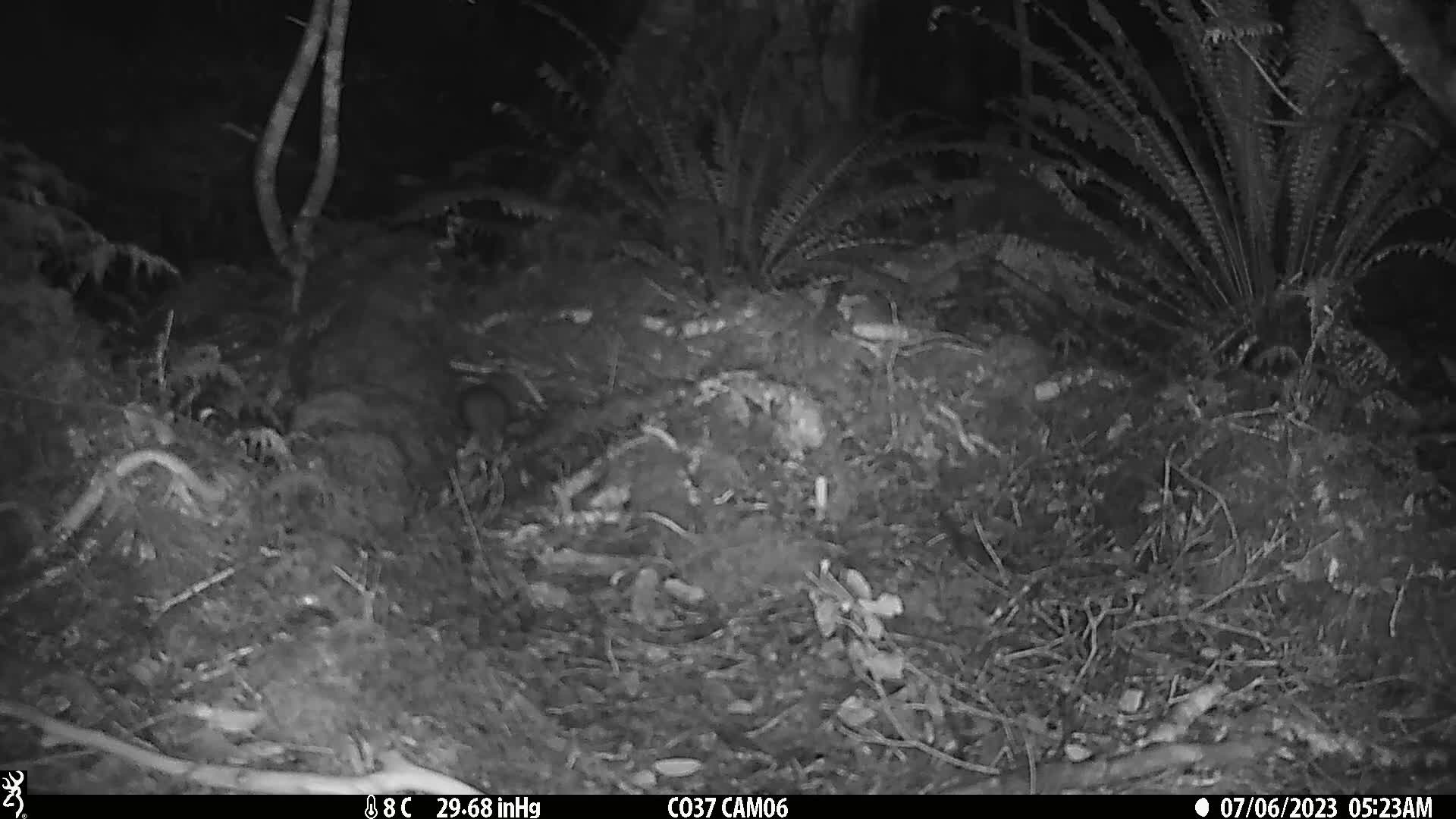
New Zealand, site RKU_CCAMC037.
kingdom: Animalia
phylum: Chordata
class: Mammalia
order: Rodentia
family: Muridae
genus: Rattus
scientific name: Rattus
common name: rat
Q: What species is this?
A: Rat (Rattus).